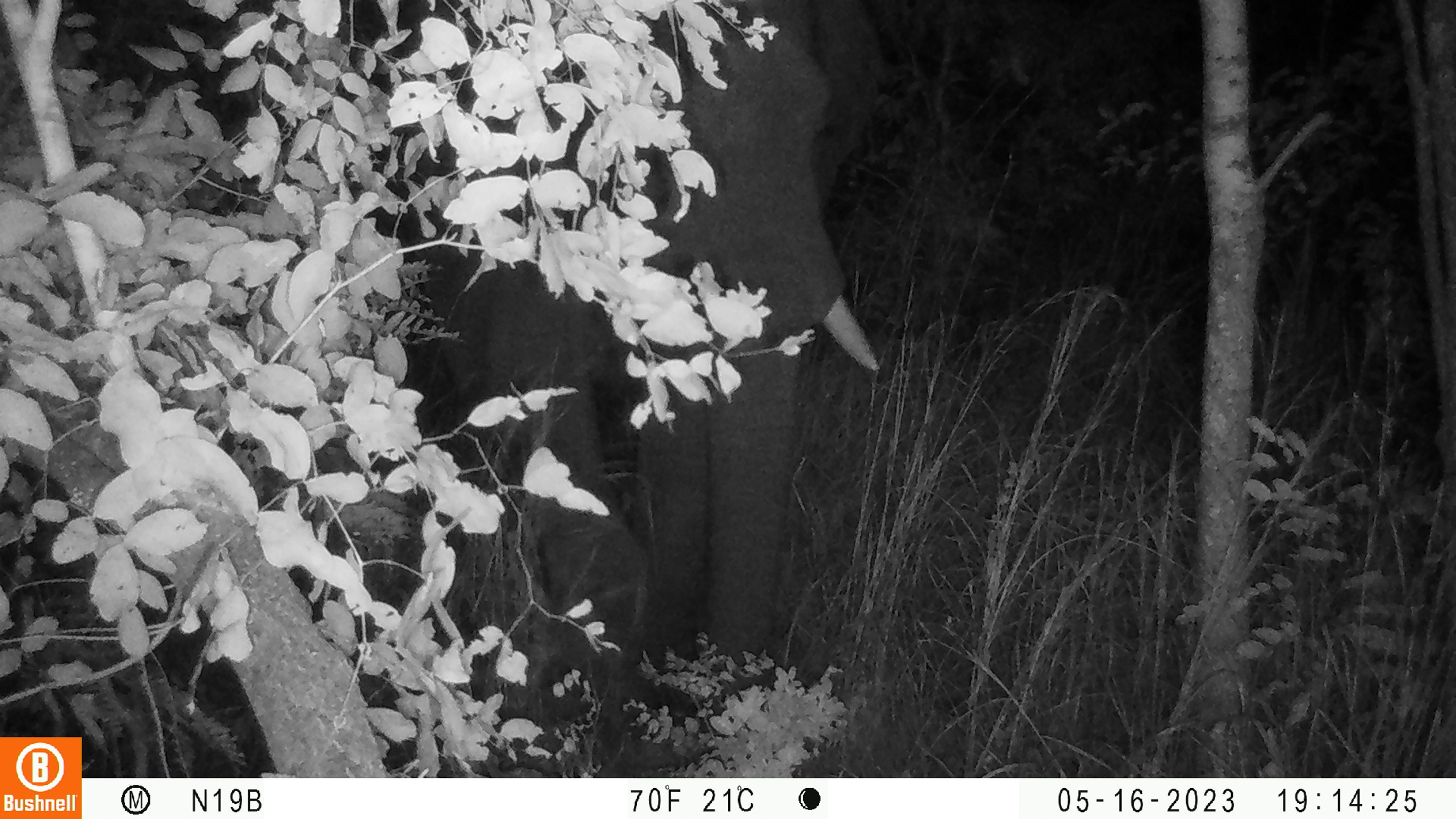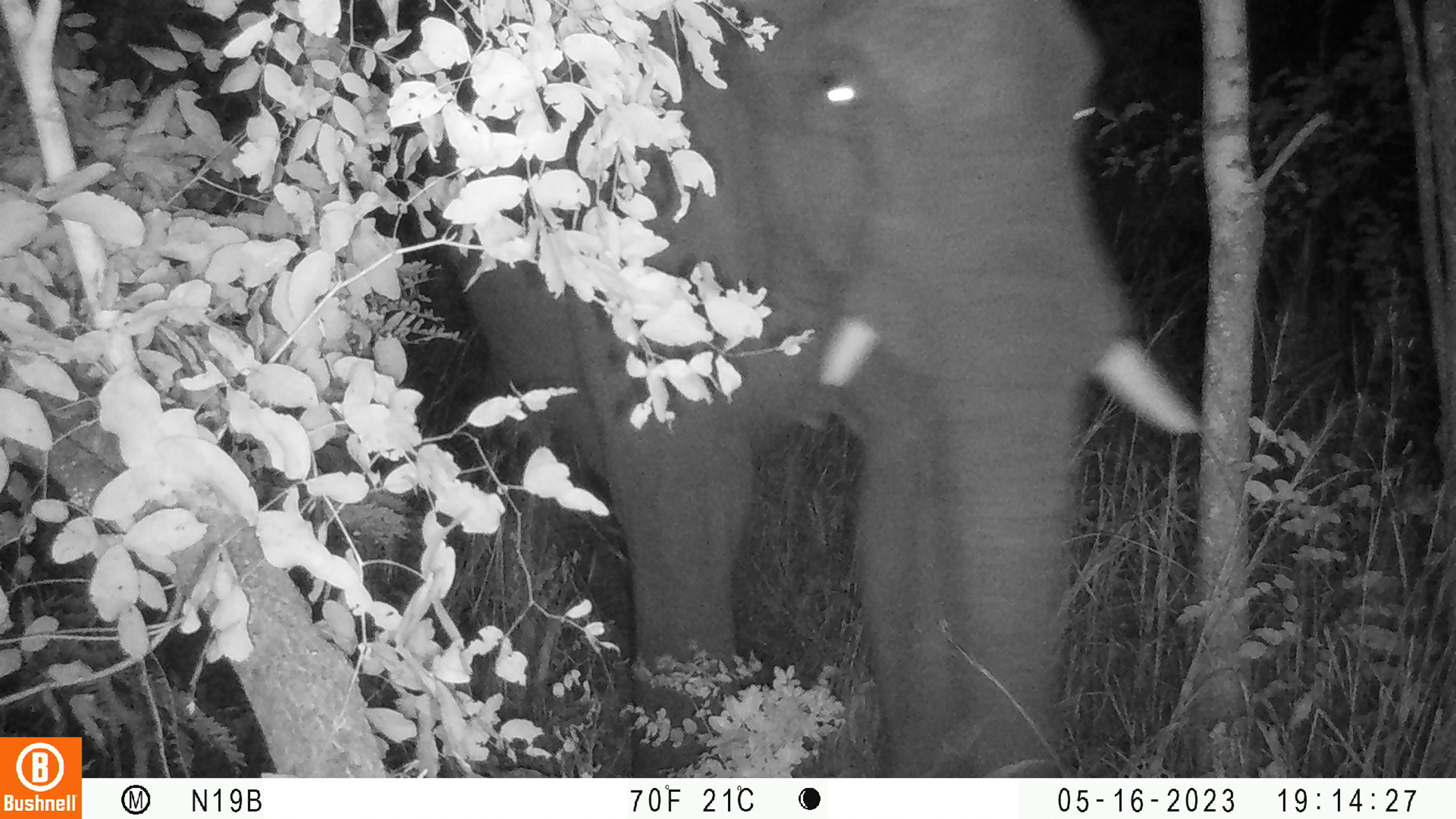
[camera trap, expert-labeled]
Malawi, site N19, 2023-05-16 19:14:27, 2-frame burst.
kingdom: Animalia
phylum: Chordata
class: Mammalia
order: Proboscidea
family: Elephantidae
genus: Loxodonta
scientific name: Loxodonta africana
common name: african savanna elephant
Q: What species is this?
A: African savanna elephant (Loxodonta africana).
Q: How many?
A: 1.